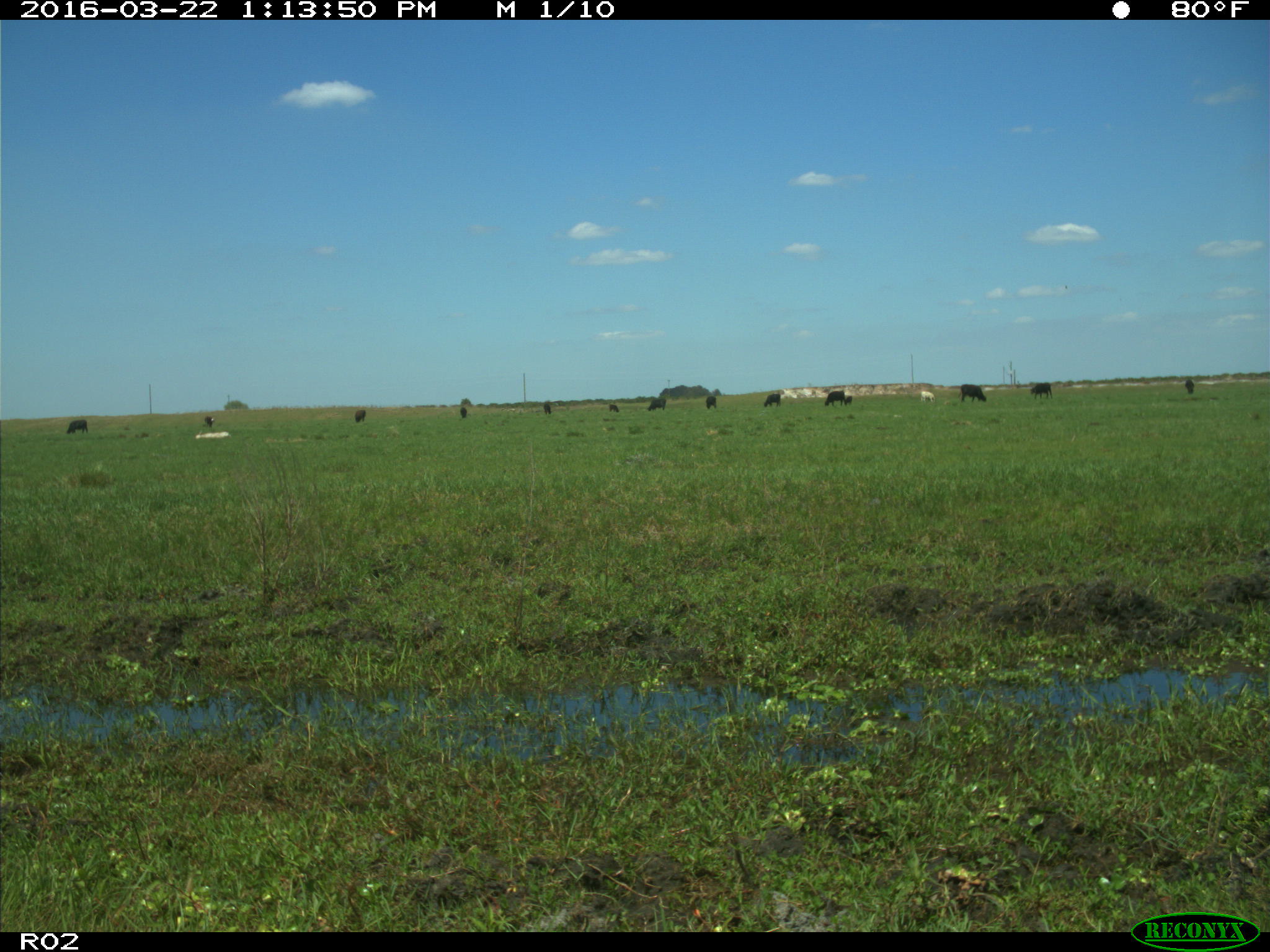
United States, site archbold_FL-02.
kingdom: Animalia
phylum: Chordata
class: Mammalia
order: Artiodactyla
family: Bovidae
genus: Bos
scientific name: Bos taurus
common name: domestic cow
Bos taurus (domestic cow).